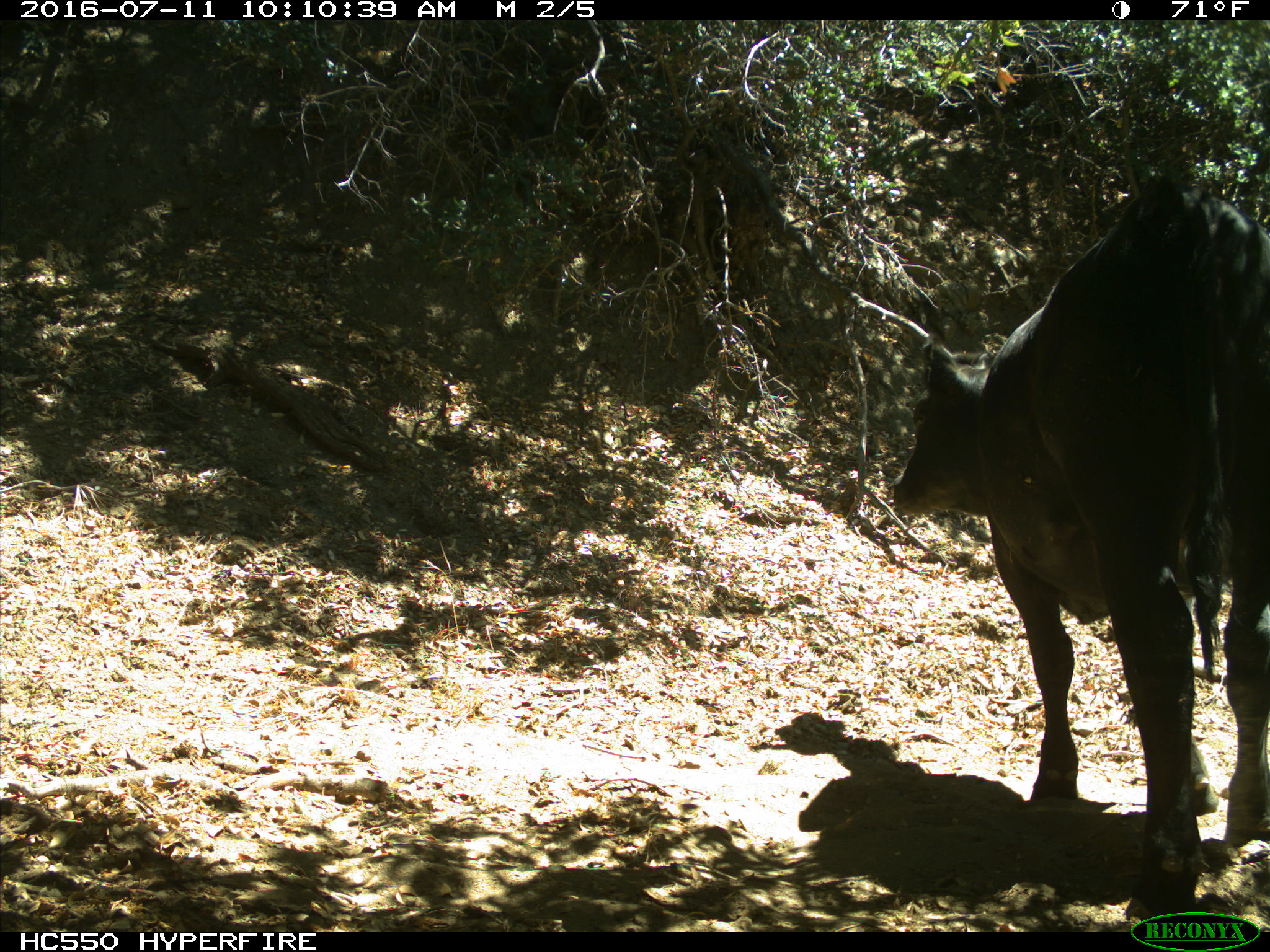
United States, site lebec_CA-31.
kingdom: Animalia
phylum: Chordata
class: Mammalia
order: Artiodactyla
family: Bovidae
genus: Bos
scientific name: Bos taurus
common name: domestic cow